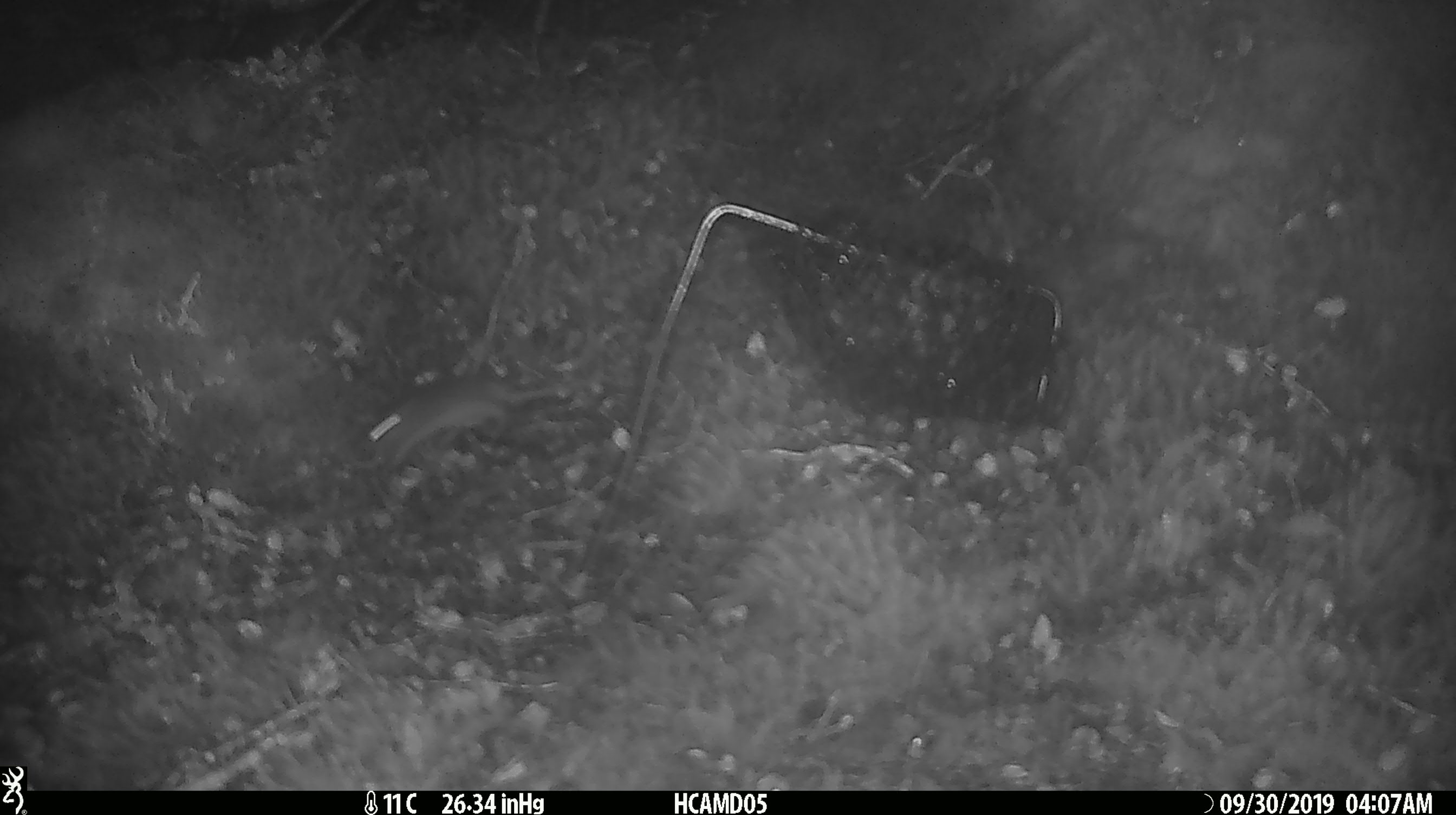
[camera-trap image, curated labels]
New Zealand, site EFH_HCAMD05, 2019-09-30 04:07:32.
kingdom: Animalia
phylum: Chordata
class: Mammalia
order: Rodentia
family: Muridae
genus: Mus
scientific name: Mus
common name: mouse